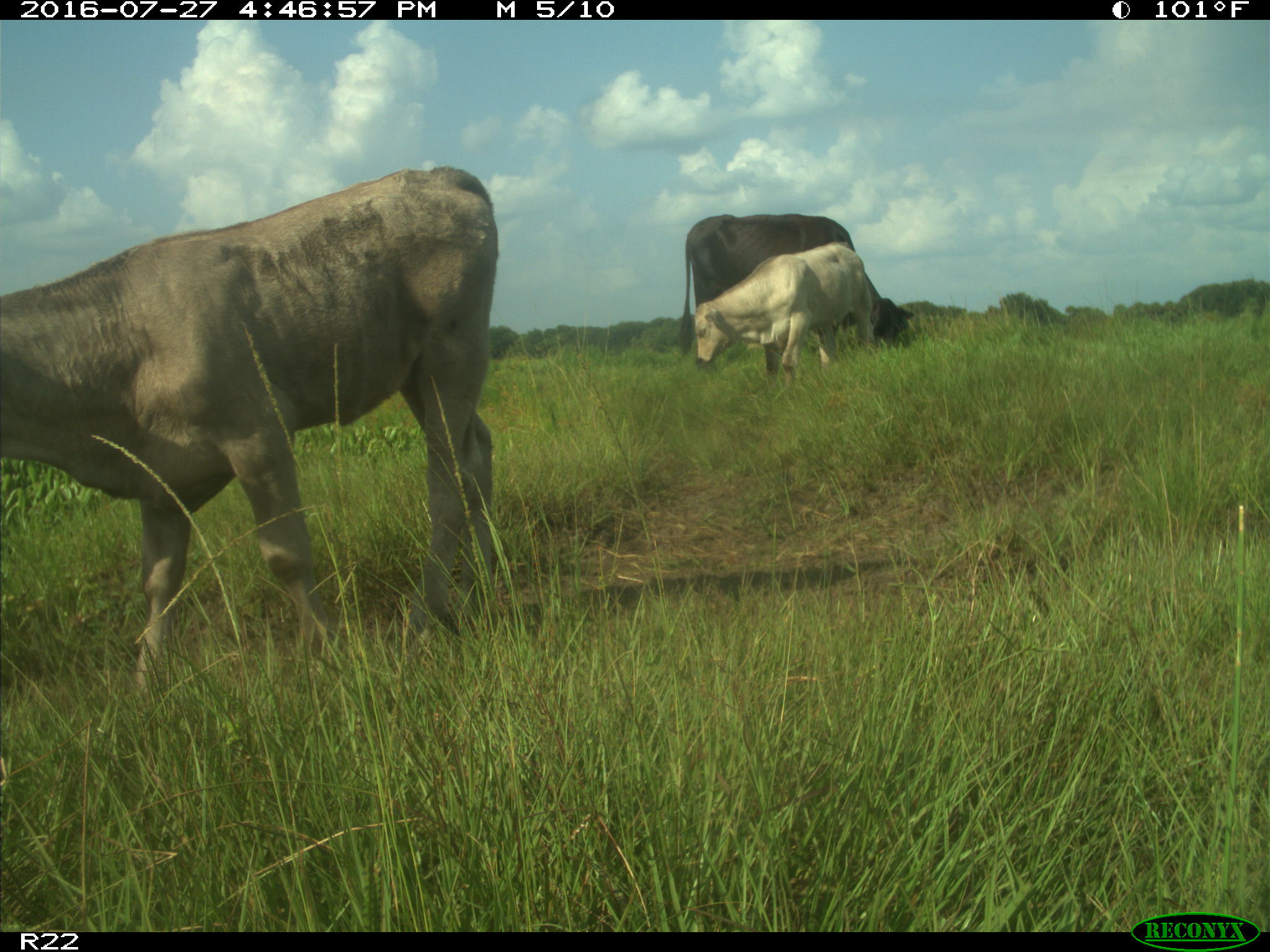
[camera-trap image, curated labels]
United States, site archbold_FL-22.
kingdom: Animalia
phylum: Chordata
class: Mammalia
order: Artiodactyla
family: Bovidae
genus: Bos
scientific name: Bos taurus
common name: domestic cow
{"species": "Bos taurus (domestic cow)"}